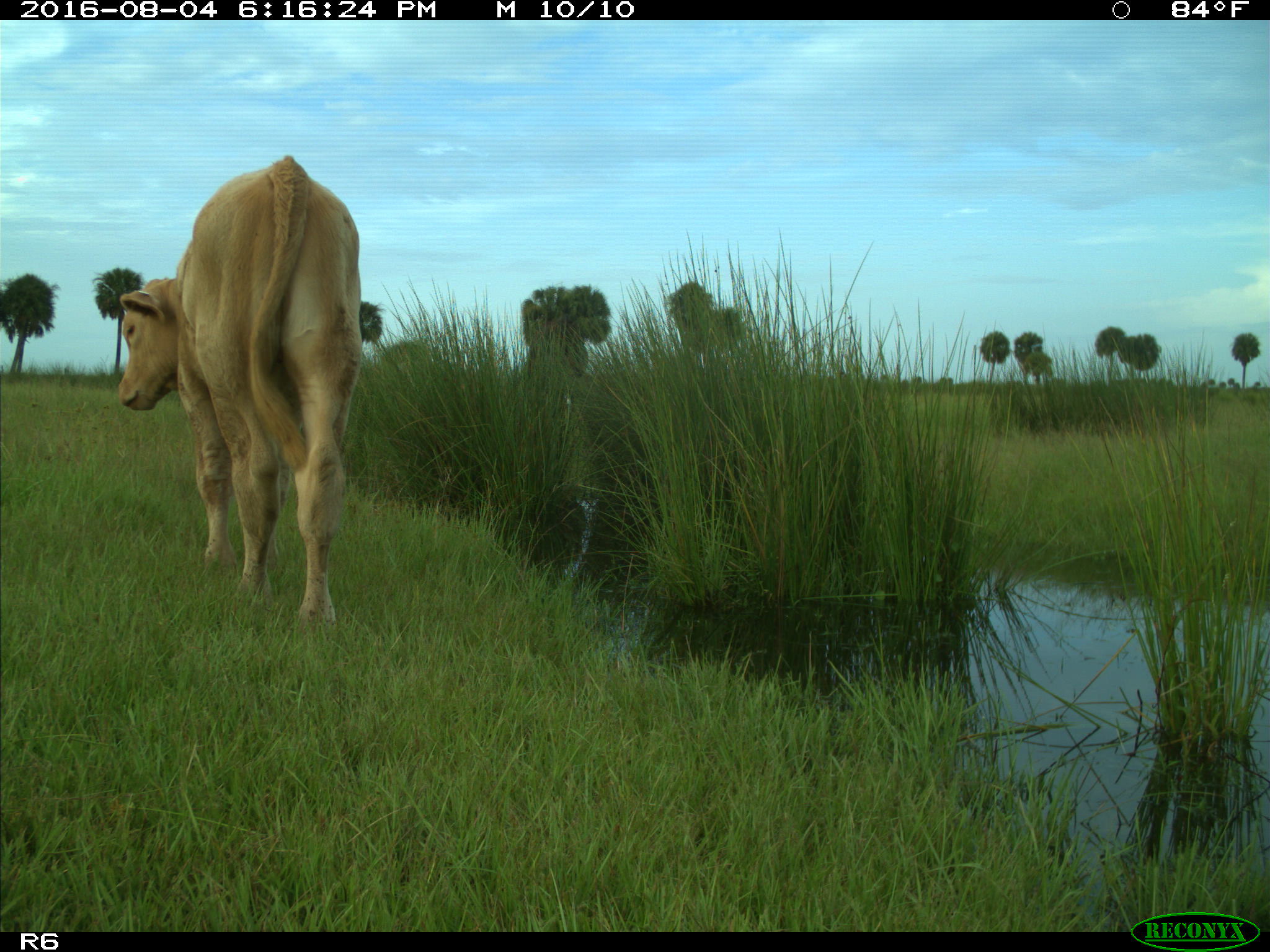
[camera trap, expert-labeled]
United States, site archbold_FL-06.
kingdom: Animalia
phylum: Chordata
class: Mammalia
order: Artiodactyla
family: Bovidae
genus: Bos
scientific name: Bos taurus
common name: domestic cow